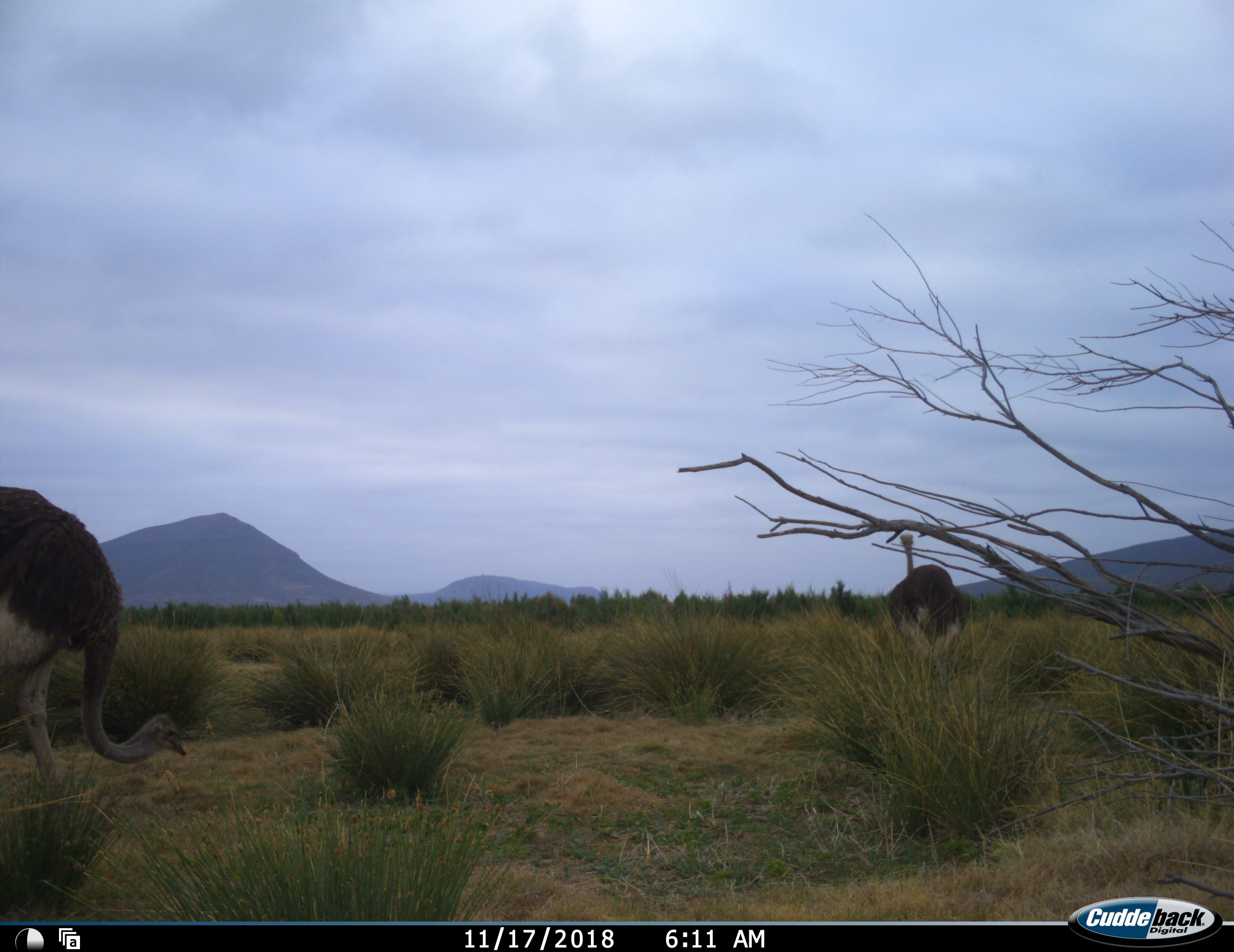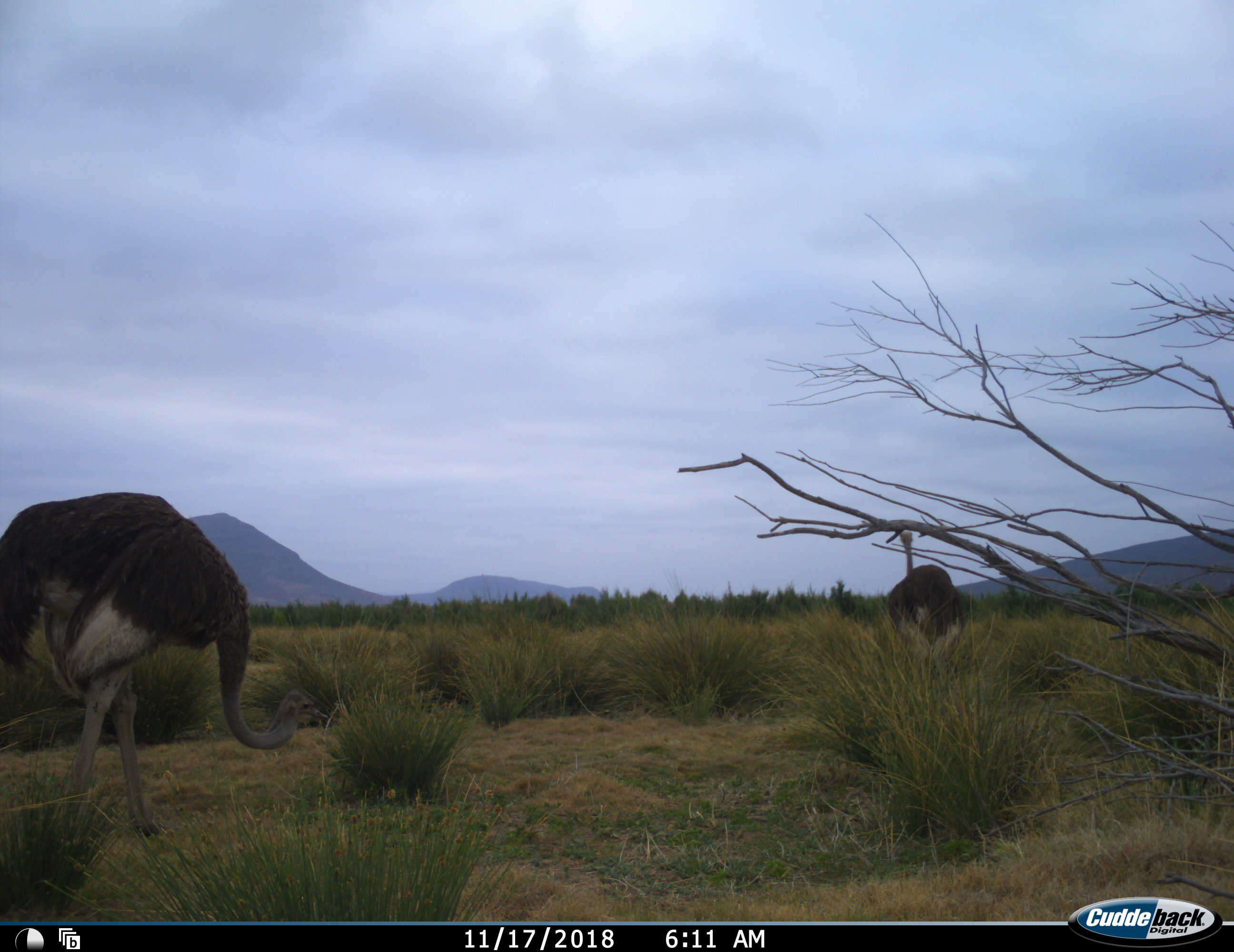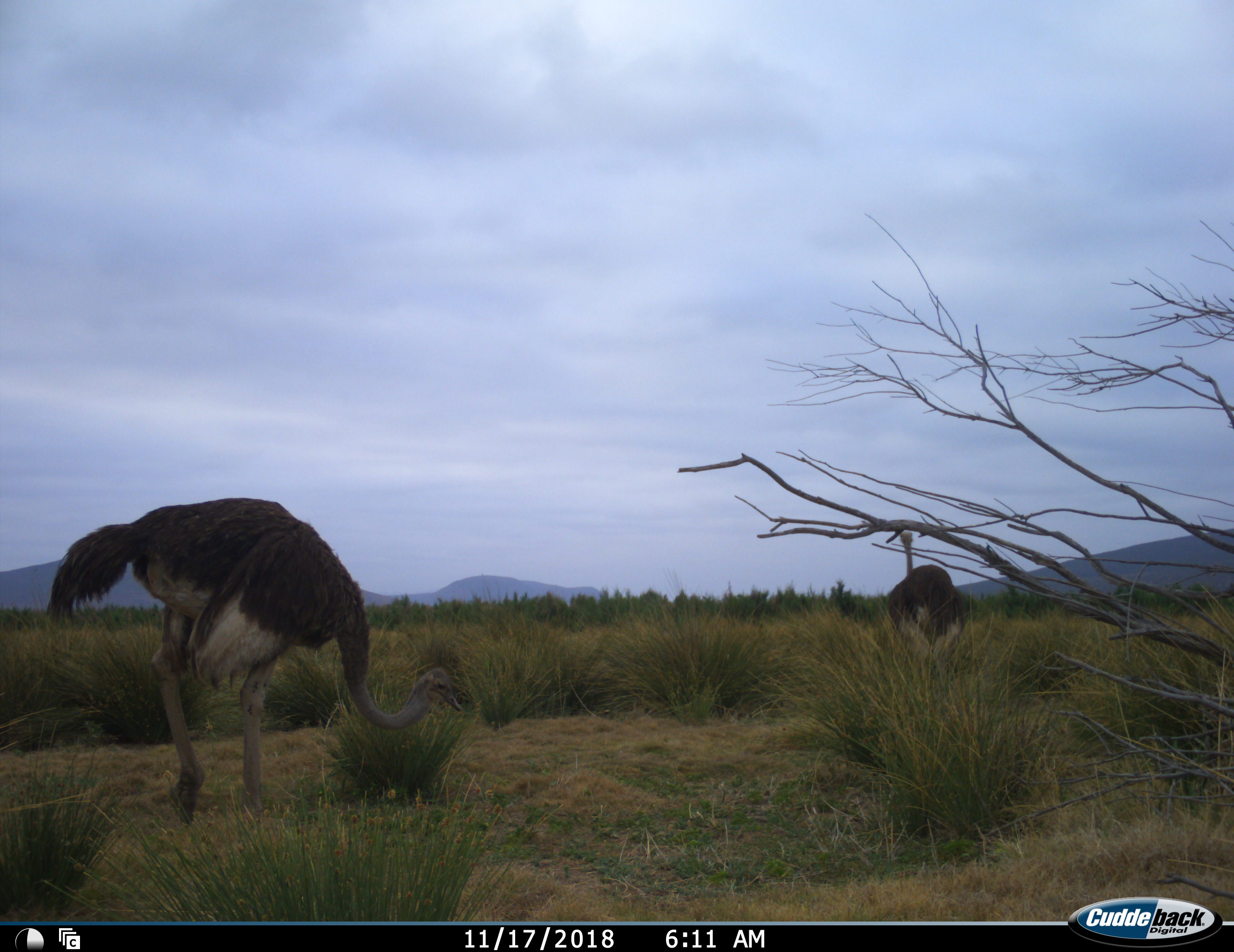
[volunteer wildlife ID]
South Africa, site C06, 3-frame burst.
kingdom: Animalia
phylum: Chordata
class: Aves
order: Struthioniformes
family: Struthionidae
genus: Struthio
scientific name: Struthio camelus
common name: ostrich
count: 2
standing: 80%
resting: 0%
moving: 90%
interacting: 0%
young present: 0%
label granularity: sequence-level